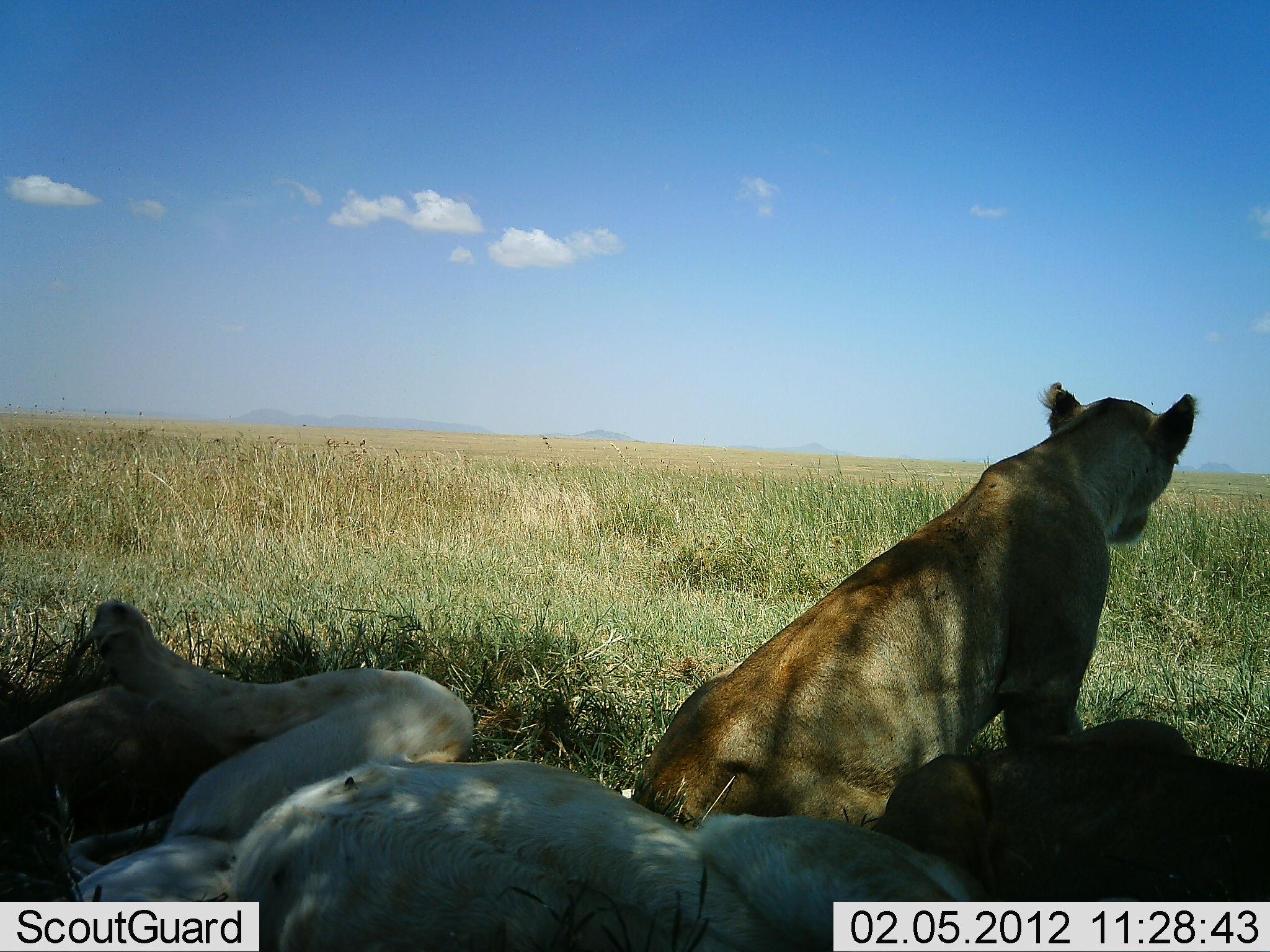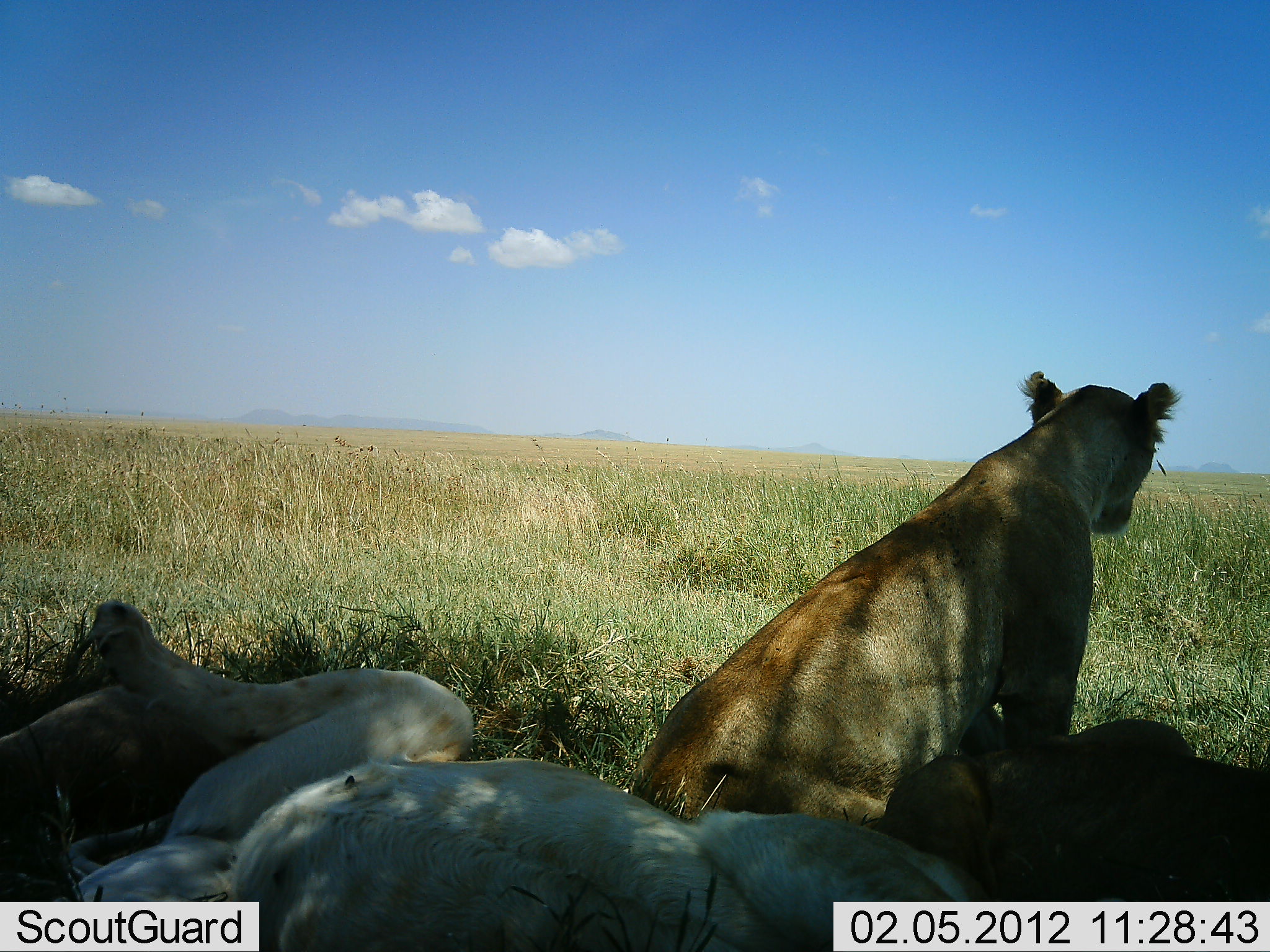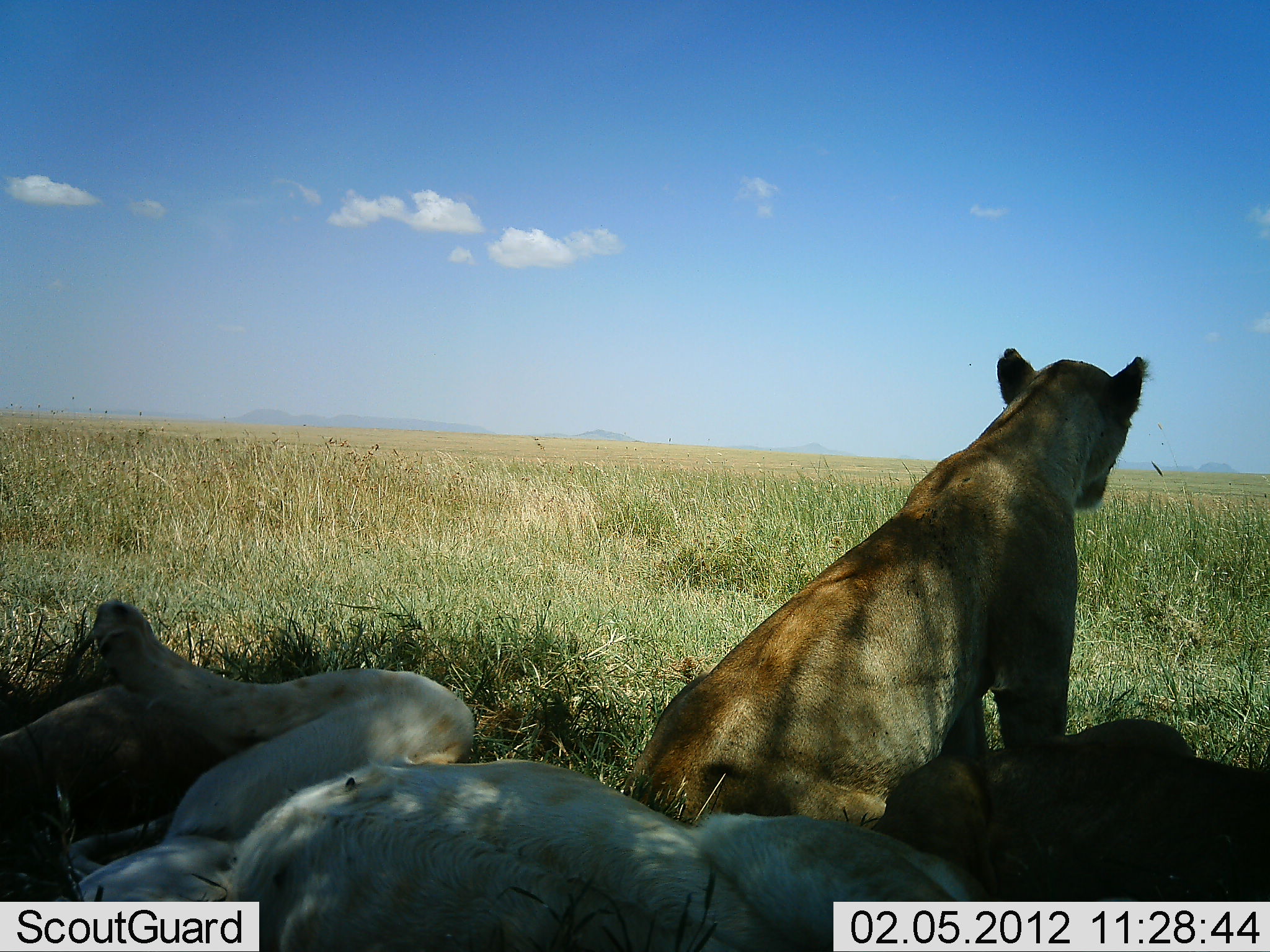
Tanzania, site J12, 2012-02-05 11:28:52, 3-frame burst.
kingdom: Animalia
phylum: Chordata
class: Mammalia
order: Carnivora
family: Felidae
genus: Panthera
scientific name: Panthera leo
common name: lion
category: lionfemale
Lionfemale (lion) (Panthera leo), count 3. Behavior (volunteer vote fractions): standing 5%, resting 100%, moving 0%, interacting 5%. Young present (vote fraction): 0%. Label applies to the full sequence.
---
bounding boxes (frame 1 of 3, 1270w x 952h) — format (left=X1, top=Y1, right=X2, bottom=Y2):
animal: (left=57, top=597, right=1085, bottom=952); (left=629, top=378, right=1204, bottom=835); (left=868, top=725, right=1270, bottom=902); (left=0, top=655, right=332, bottom=869)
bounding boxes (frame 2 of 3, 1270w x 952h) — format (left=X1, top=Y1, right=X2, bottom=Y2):
animal: (left=61, top=595, right=1025, bottom=950); (left=624, top=368, right=1188, bottom=856); (left=840, top=717, right=1270, bottom=902); (left=0, top=666, right=257, bottom=950)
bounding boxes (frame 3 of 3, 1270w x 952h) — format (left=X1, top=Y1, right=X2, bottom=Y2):
animal: (left=65, top=597, right=1034, bottom=952); (left=620, top=343, right=1155, bottom=837); (left=0, top=664, right=313, bottom=950); (left=840, top=708, right=1270, bottom=913)